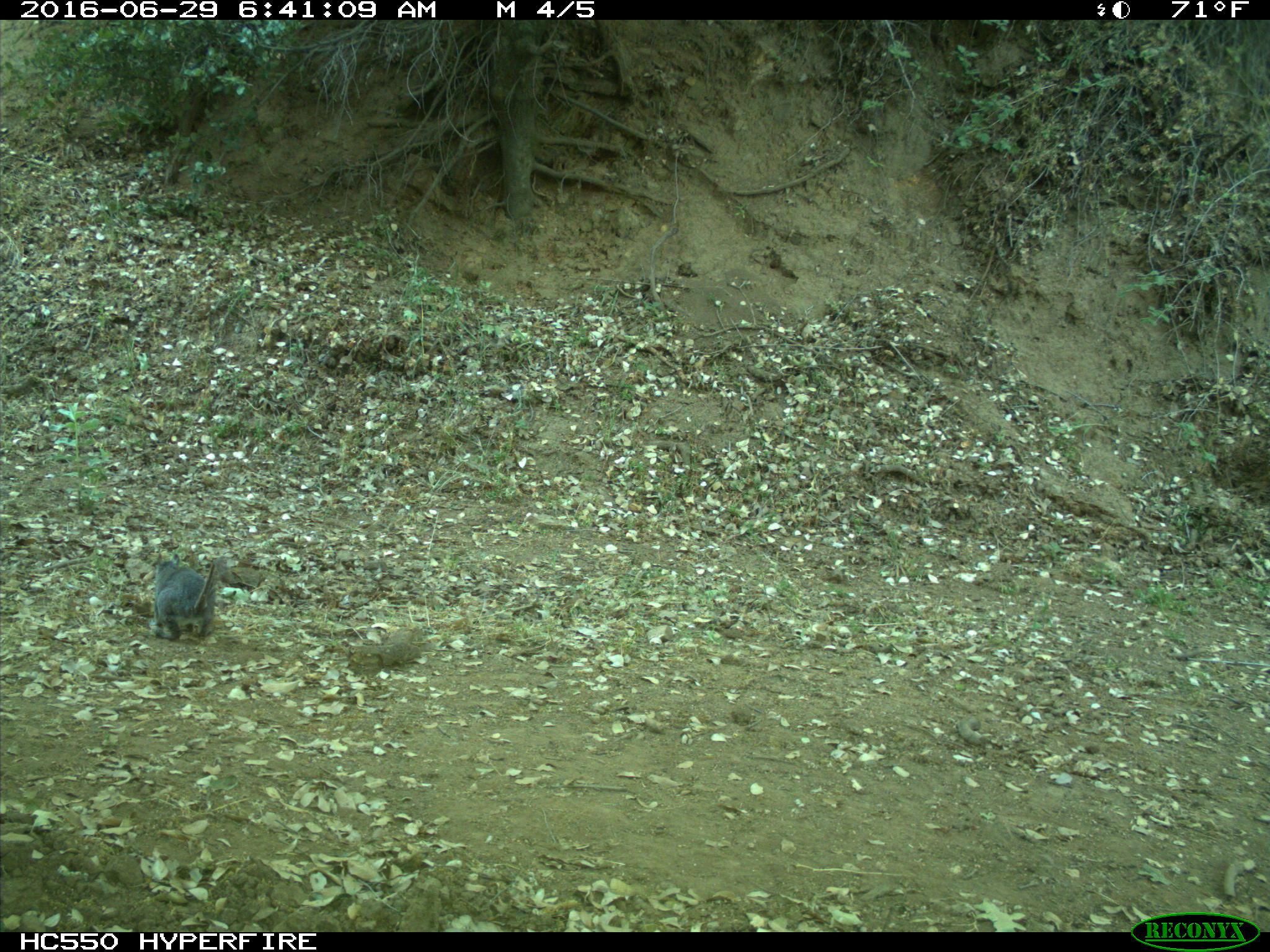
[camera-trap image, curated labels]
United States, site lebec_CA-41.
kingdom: Animalia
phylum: Chordata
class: Mammalia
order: Rodentia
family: Sciuridae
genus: Sciurus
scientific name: Sciurus carolinensis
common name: eastern gray squirrel